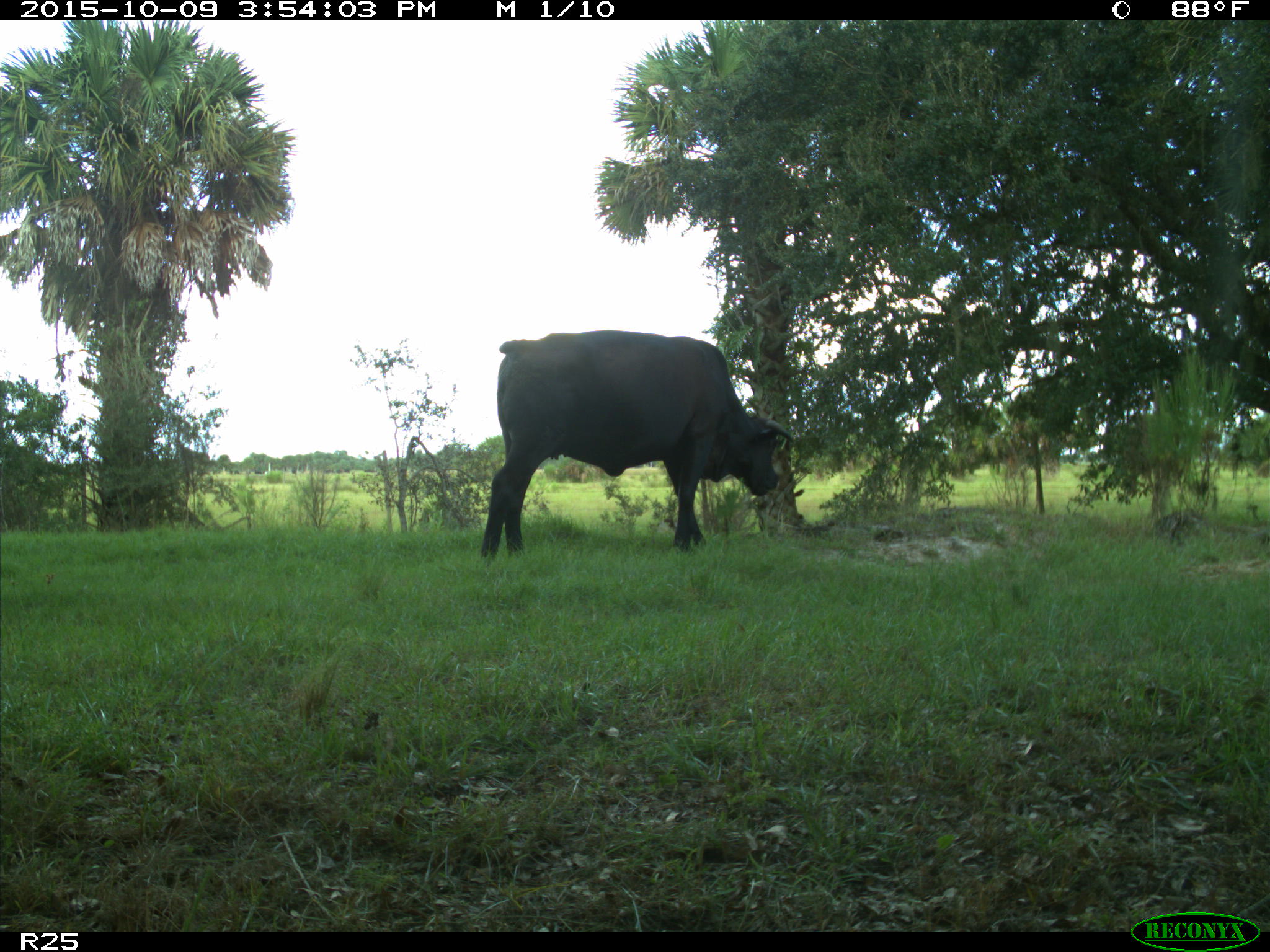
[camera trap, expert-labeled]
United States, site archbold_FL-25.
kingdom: Animalia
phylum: Chordata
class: Mammalia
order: Artiodactyla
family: Bovidae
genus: Bos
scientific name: Bos taurus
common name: domestic cow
Bos taurus (domestic cow).